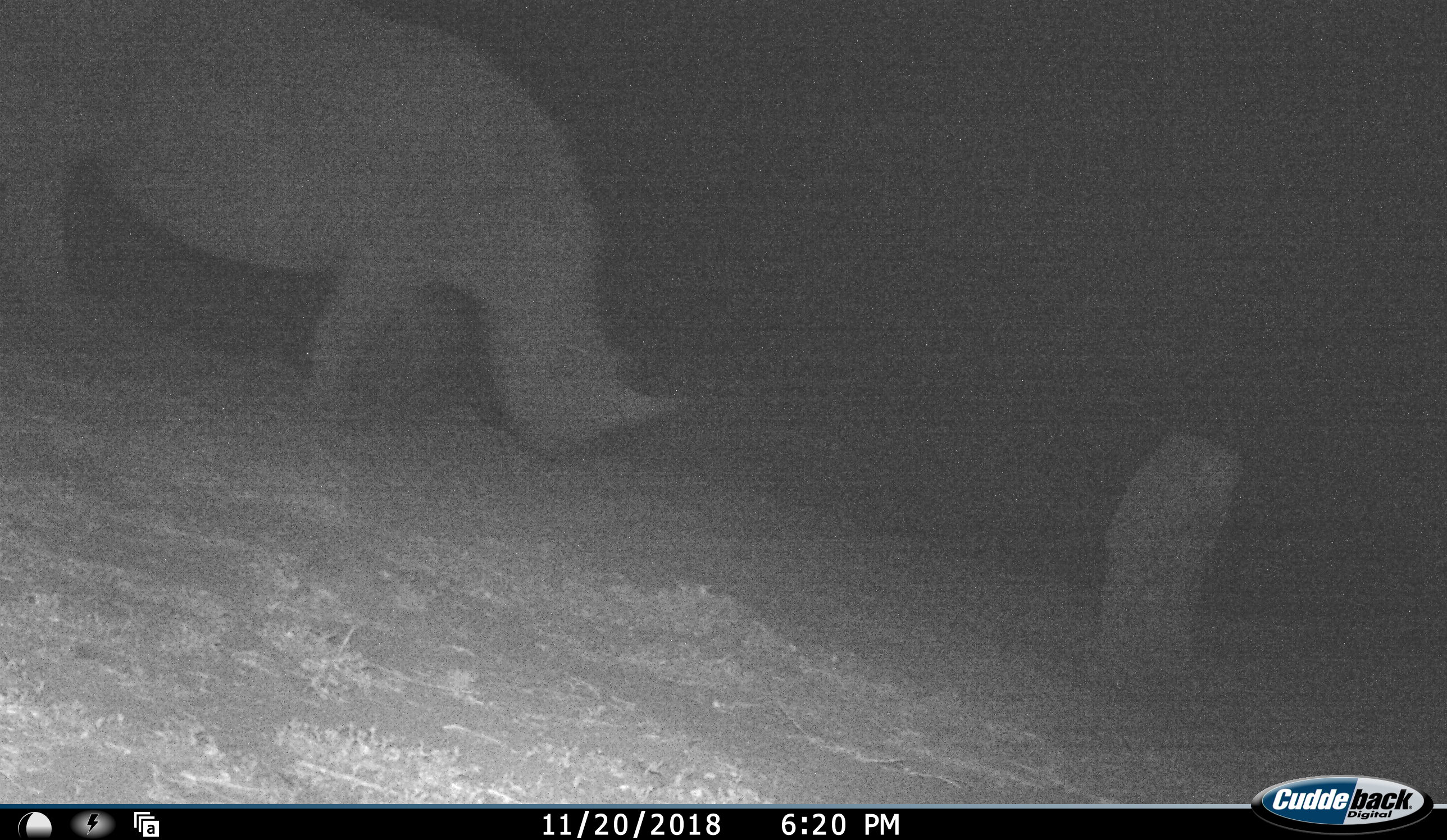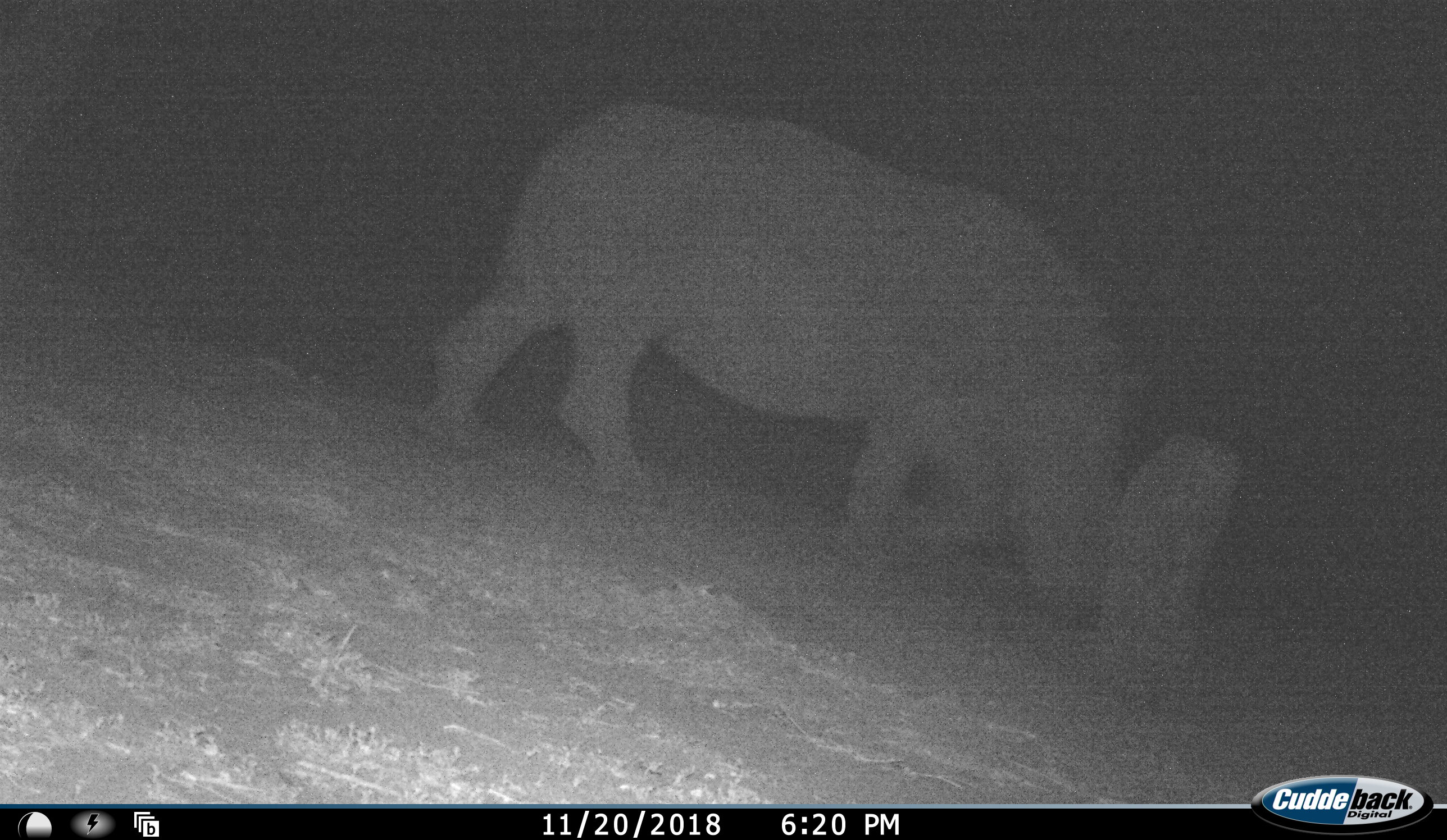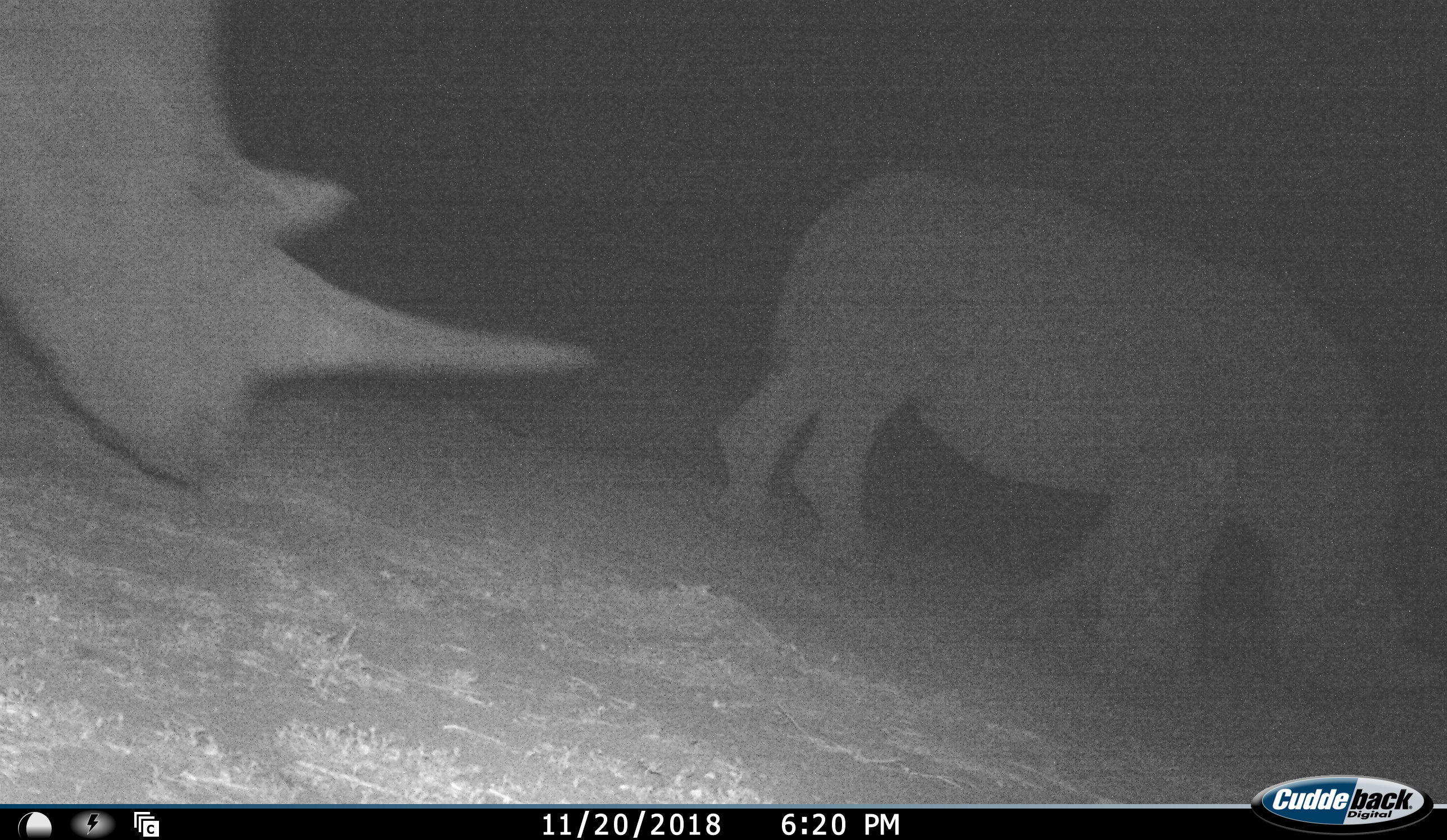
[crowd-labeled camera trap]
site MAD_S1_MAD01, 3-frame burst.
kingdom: Animalia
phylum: Chordata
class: Mammalia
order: Perissodactyla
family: Rhinocerotidae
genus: Ceratotherium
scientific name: Ceratotherium simum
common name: white rhinoceros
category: rhinoceroswhite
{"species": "rhinoceroswhite (white rhinoceros) (Ceratotherium simum)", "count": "2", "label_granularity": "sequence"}